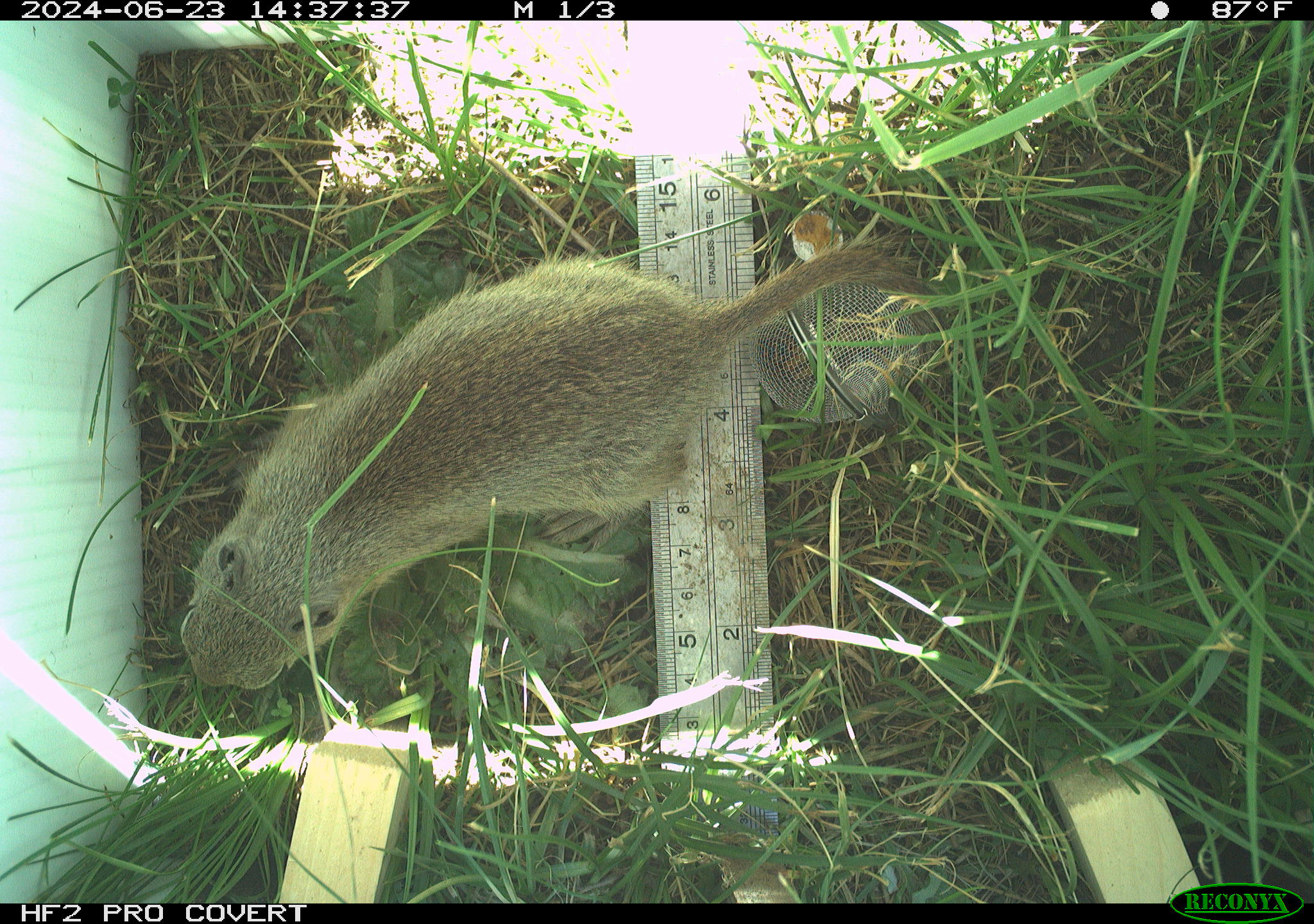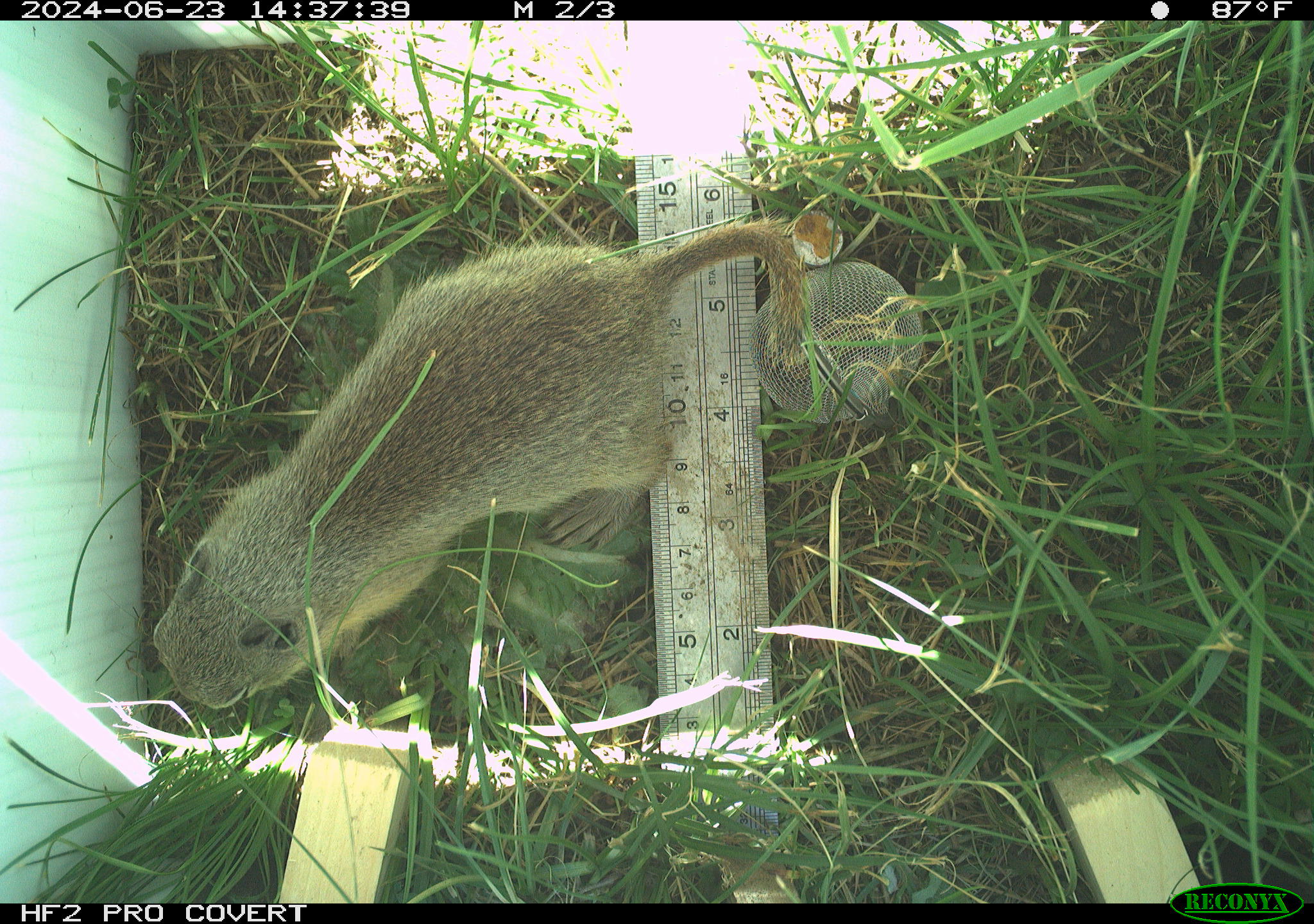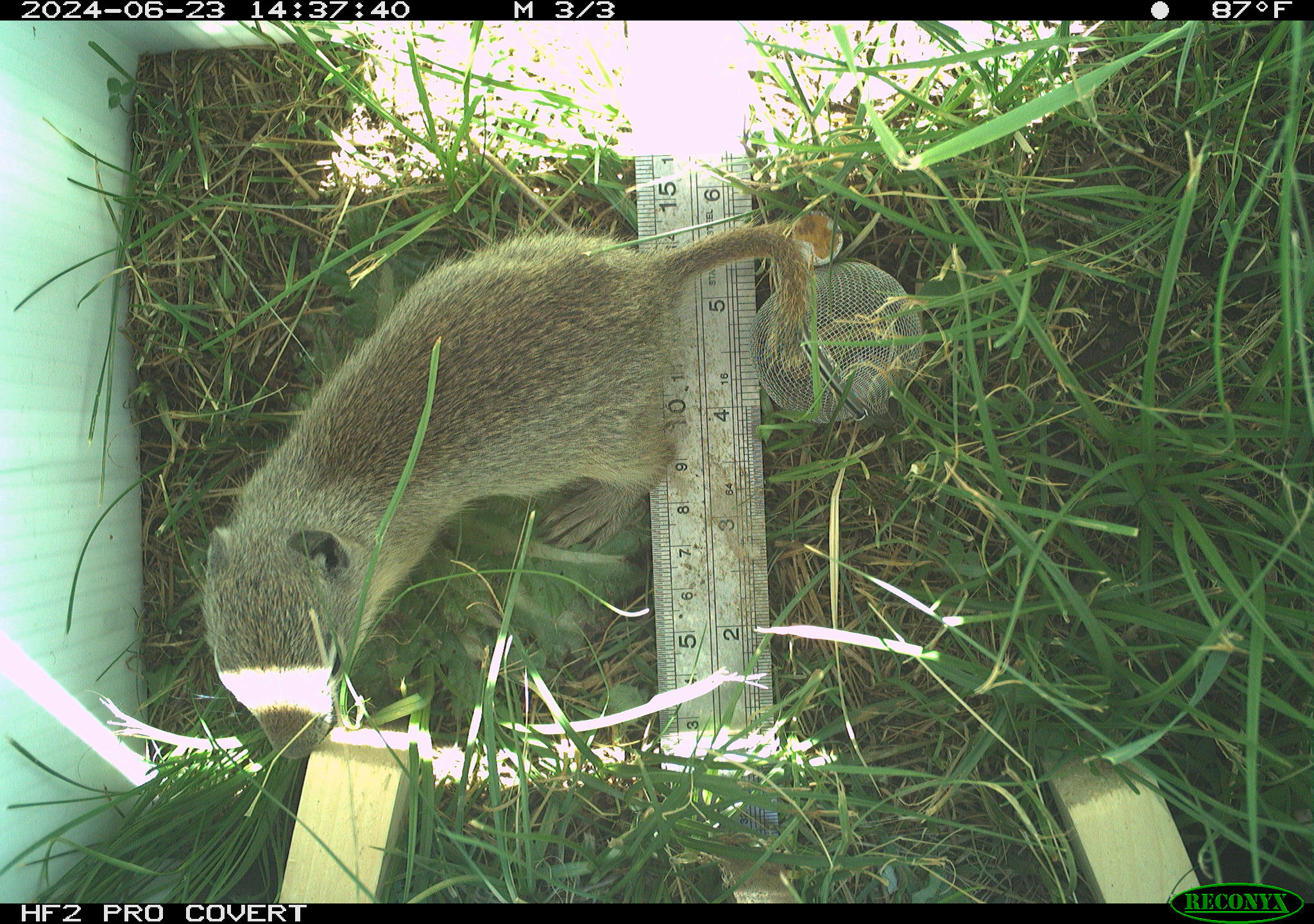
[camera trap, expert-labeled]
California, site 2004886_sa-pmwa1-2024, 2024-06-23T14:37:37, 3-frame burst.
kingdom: Animalia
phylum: Chordata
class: Mammalia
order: Rodentia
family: Sciuridae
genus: Urocitellus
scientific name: Urocitellus beldingi beldingi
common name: belding's ground squirrel